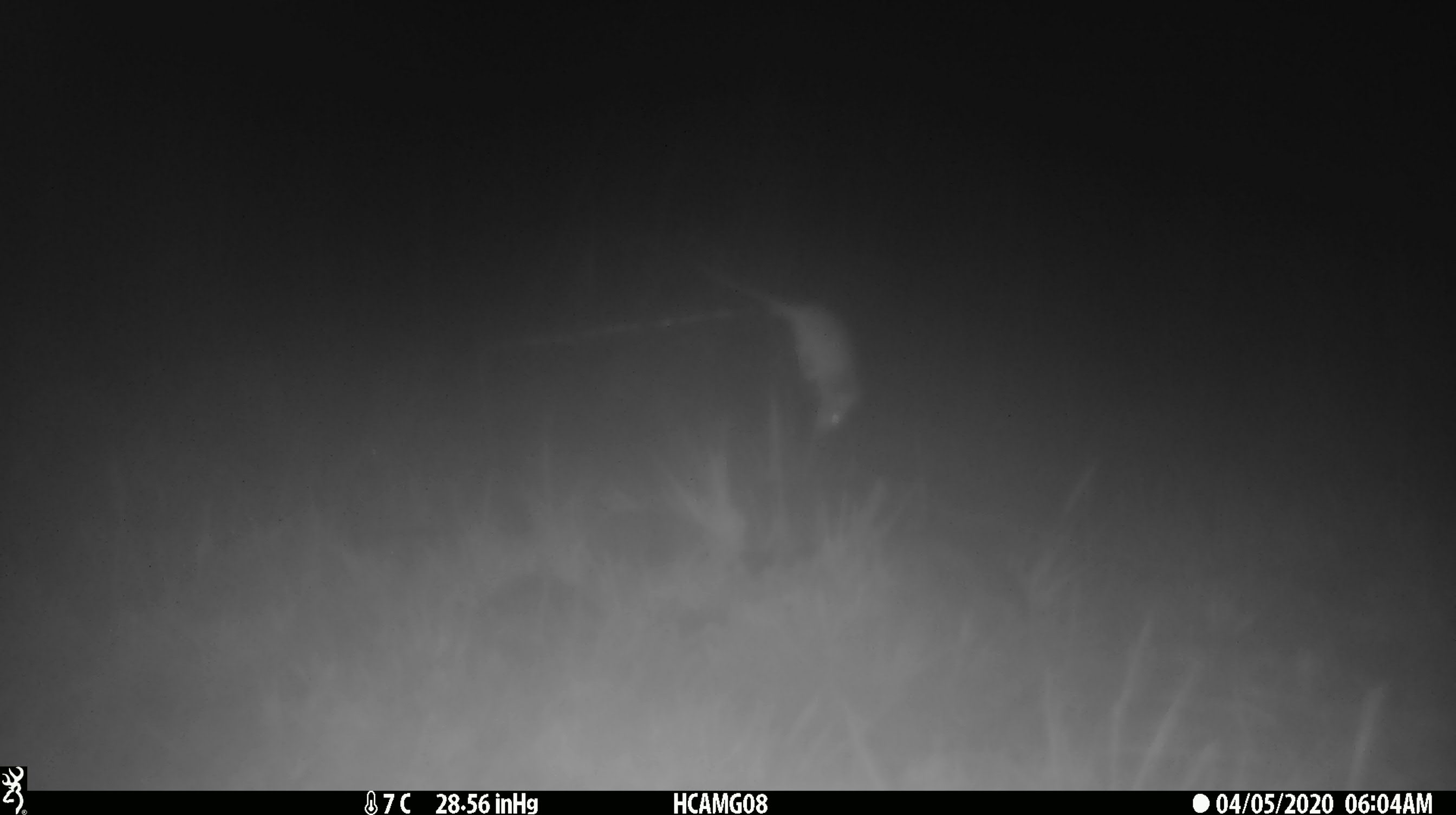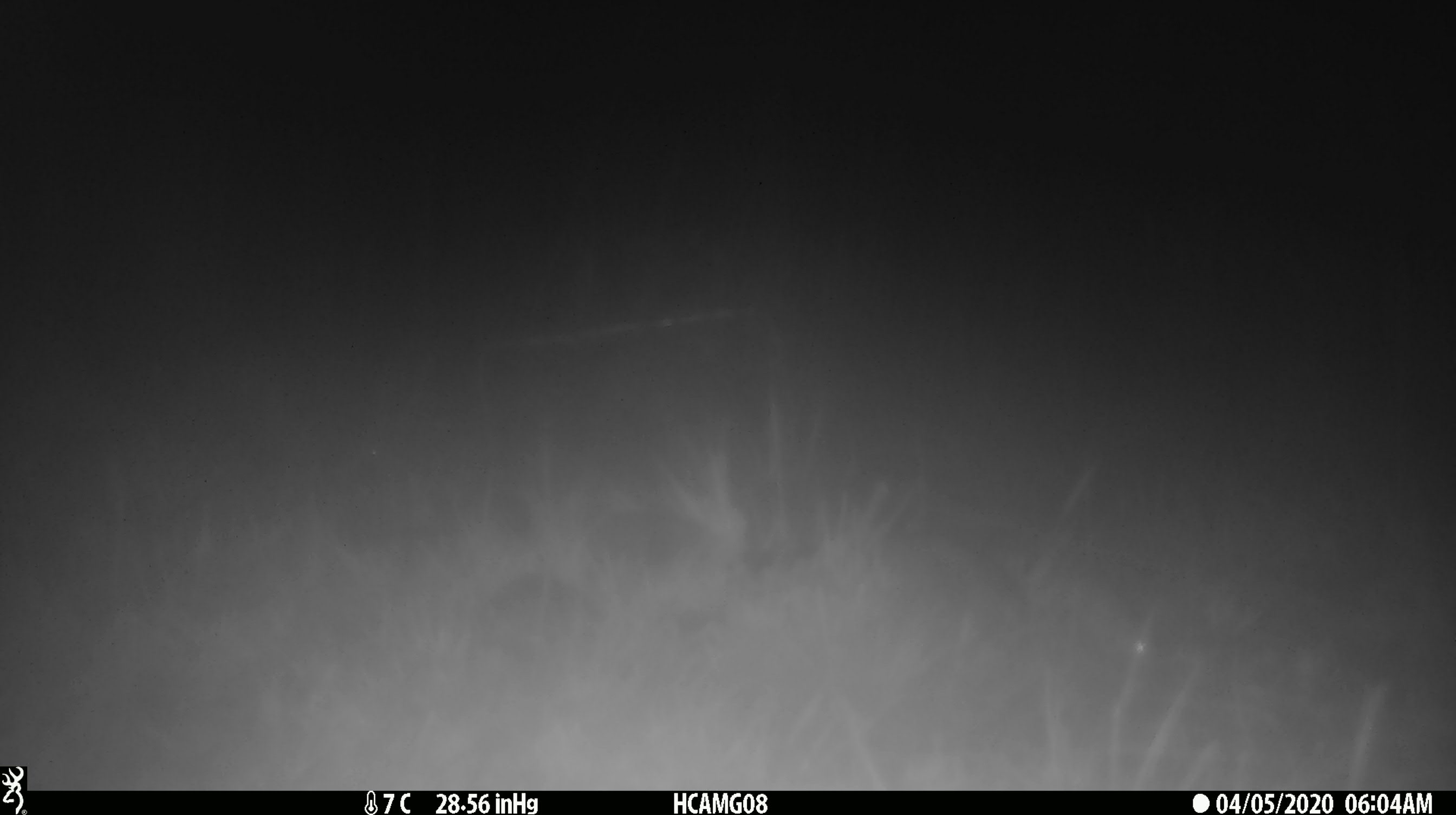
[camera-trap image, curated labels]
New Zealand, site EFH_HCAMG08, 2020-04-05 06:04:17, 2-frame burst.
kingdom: Animalia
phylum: Chordata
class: Mammalia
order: Rodentia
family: Muridae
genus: Mus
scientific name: Mus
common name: mouse